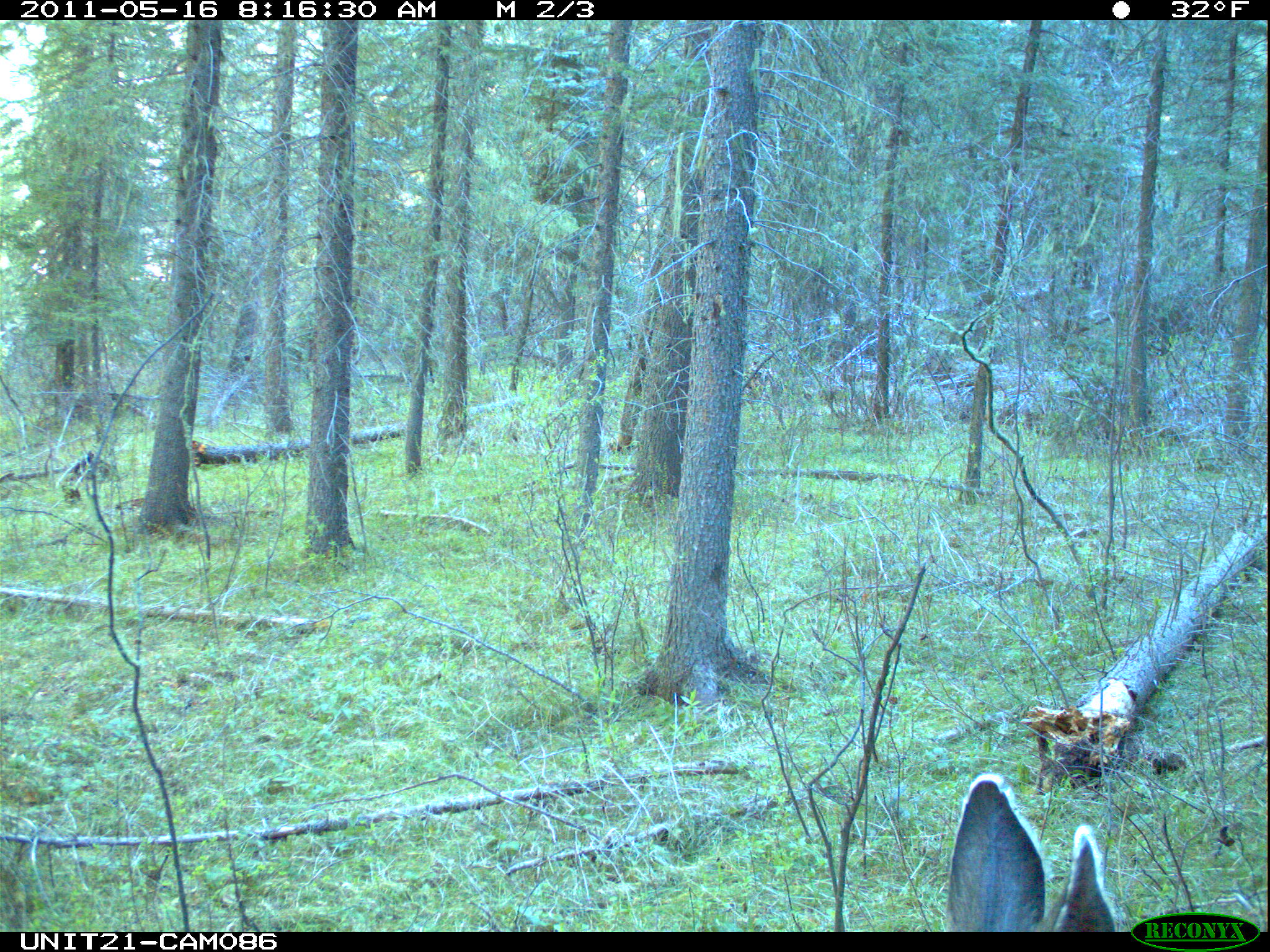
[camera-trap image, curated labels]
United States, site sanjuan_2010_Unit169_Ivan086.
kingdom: Animalia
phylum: Chordata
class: Mammalia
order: Artiodactyla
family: Cervidae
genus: Odocoileus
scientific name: Odocoileus hemionus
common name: mule deer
Odocoileus hemionus (mule deer).